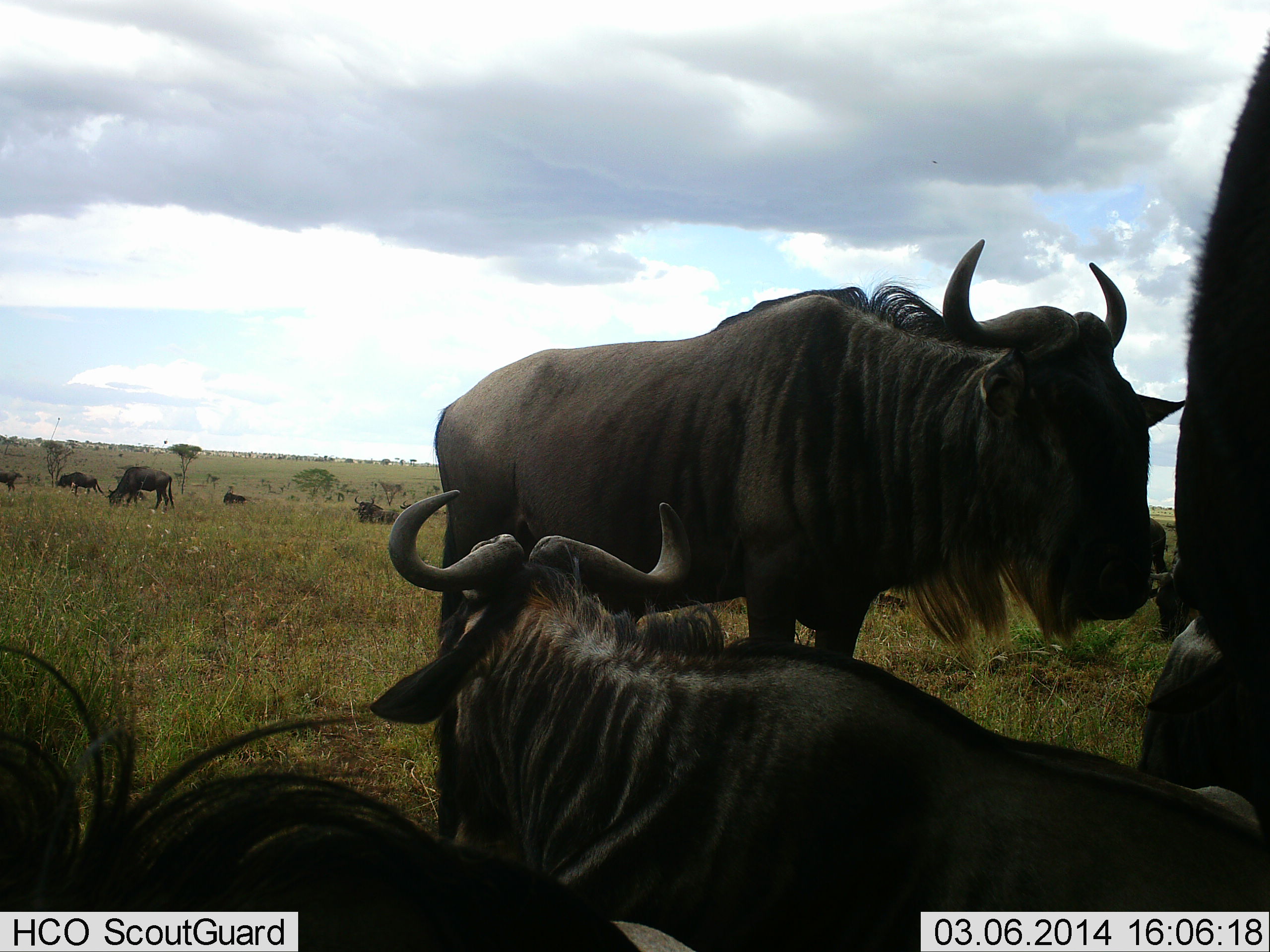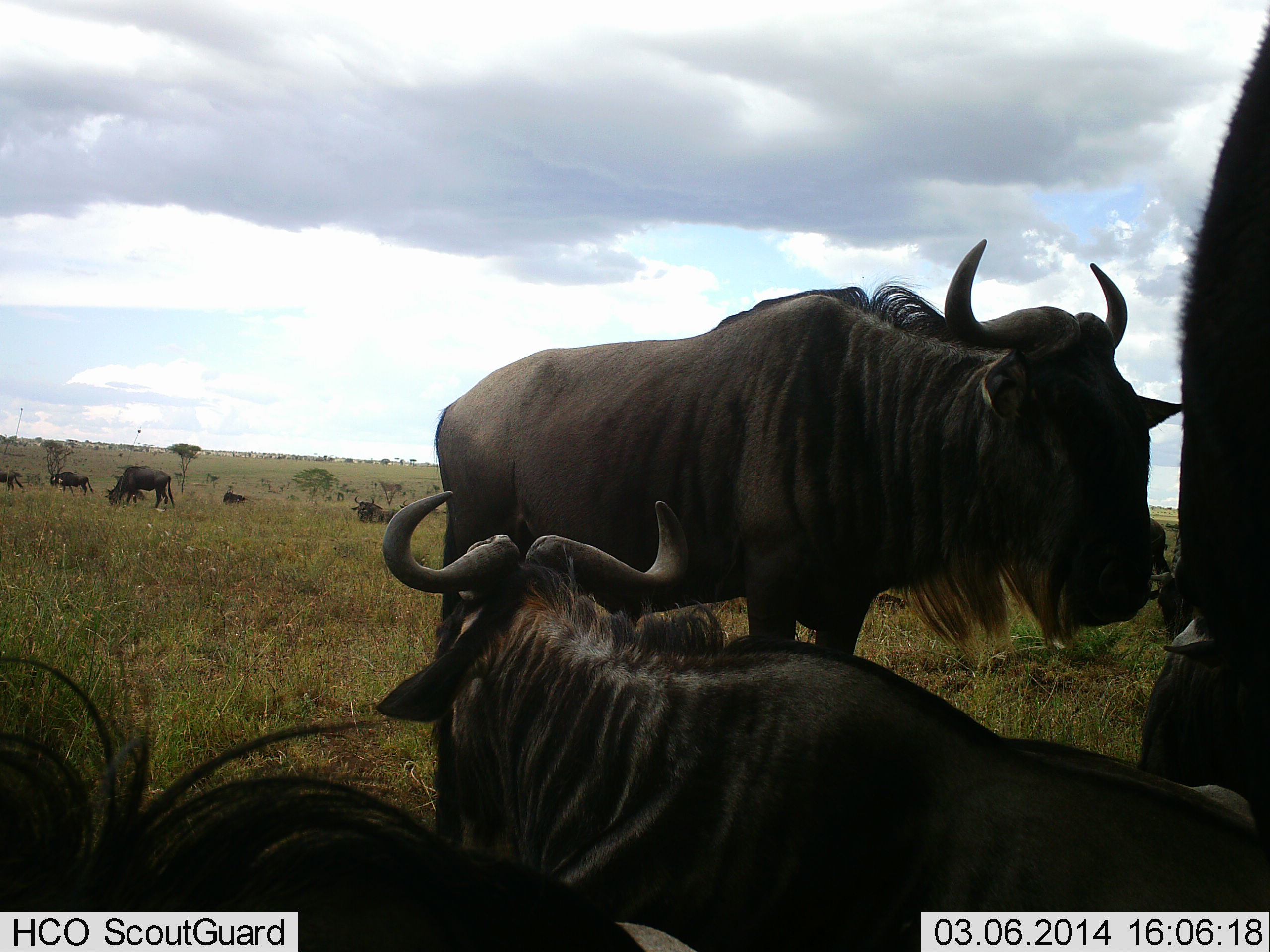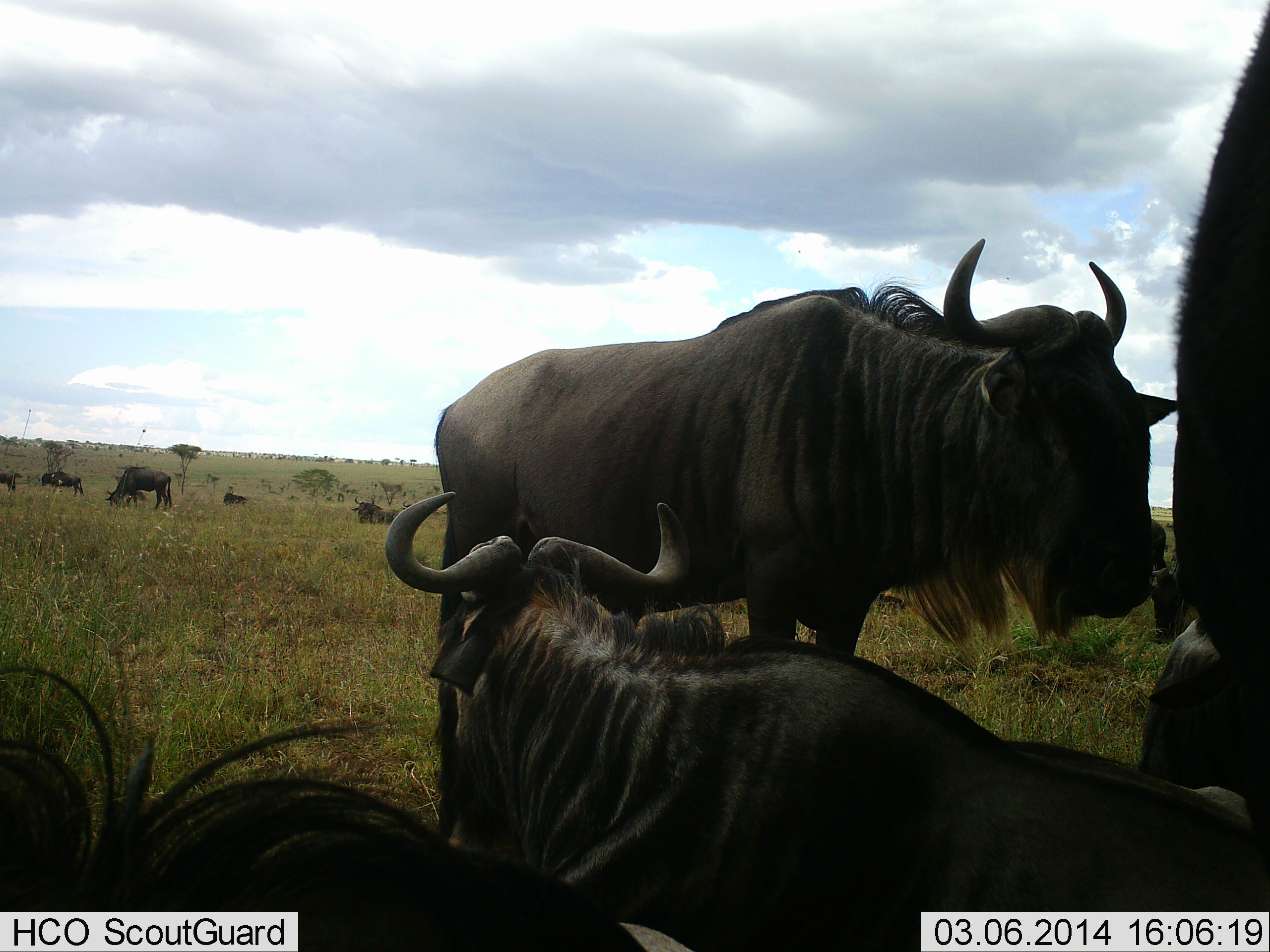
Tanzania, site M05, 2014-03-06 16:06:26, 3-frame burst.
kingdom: Animalia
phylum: Chordata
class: Mammalia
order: Artiodactyla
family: Bovidae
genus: Connochaetes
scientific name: Connochaetes taurinus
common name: blue wildebeest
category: wildebeest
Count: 8.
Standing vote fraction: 80%.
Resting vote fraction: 80%.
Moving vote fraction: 30%.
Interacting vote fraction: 0%.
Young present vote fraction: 0%.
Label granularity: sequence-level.